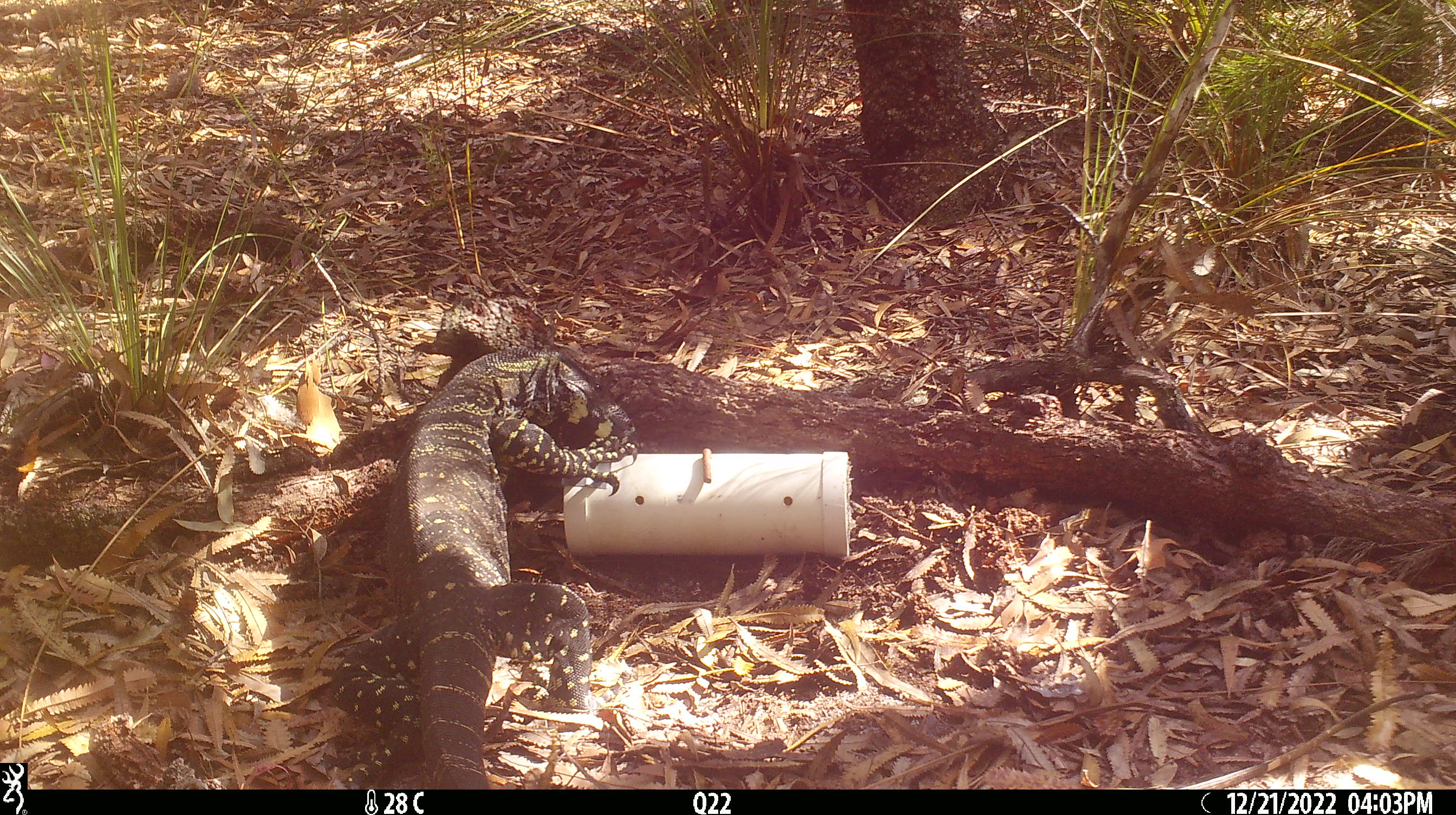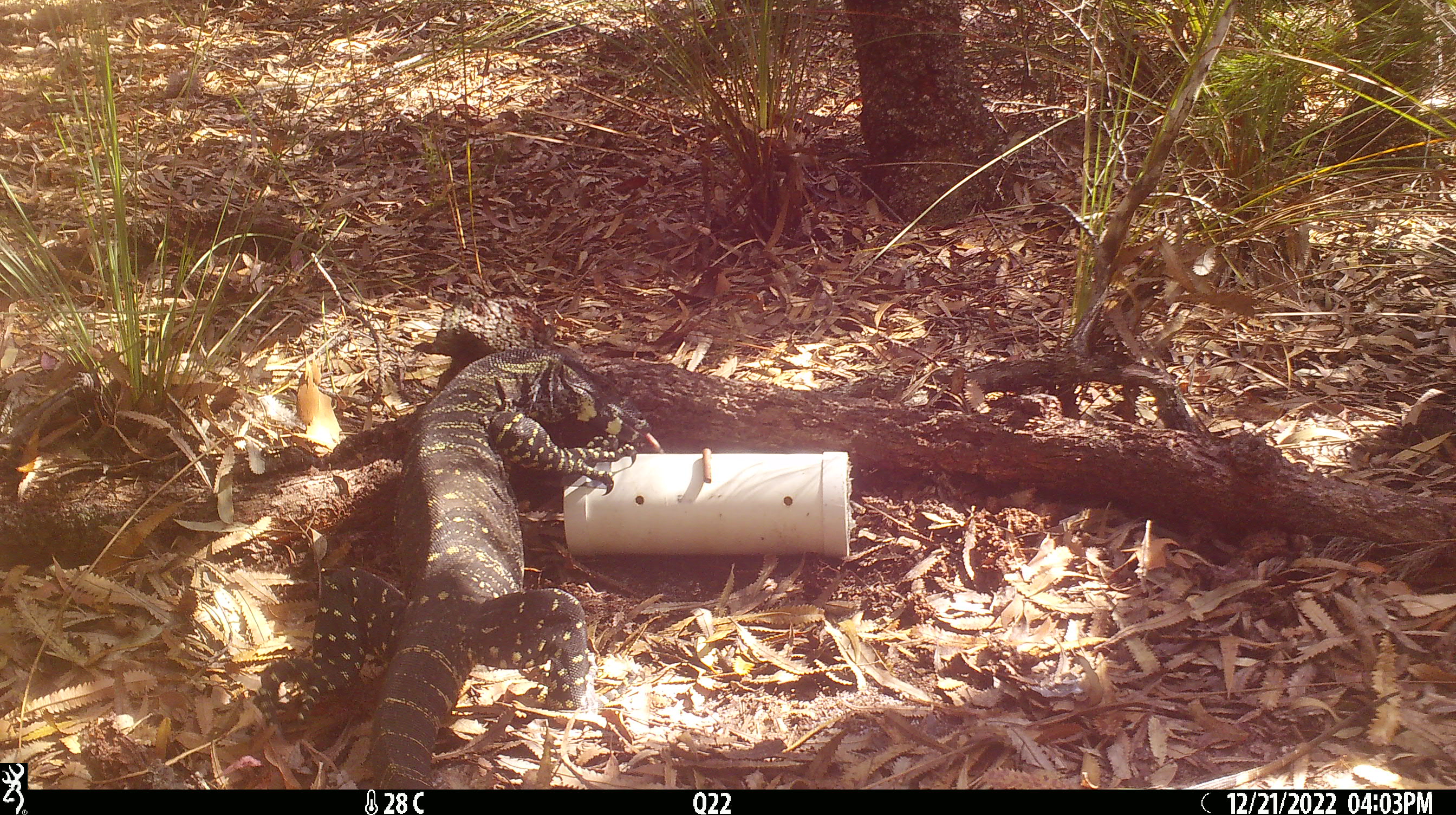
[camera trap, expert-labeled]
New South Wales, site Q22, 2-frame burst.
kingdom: Animalia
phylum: Chordata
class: Reptilia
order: Squamata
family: Varanidae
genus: Varanus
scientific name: Varanus varius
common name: lace monitor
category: goanna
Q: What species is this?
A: Goanna (lace monitor) (Varanus varius).